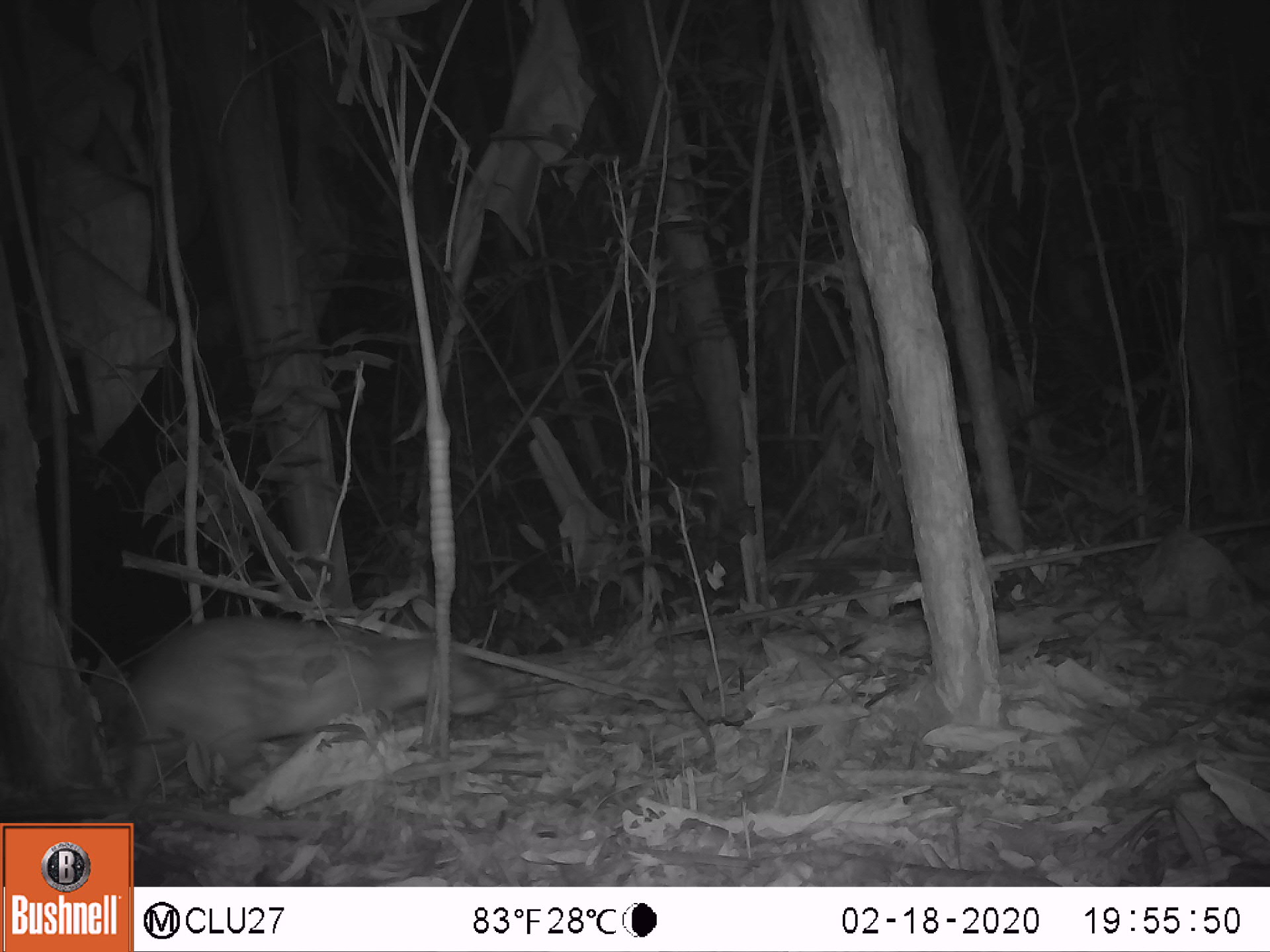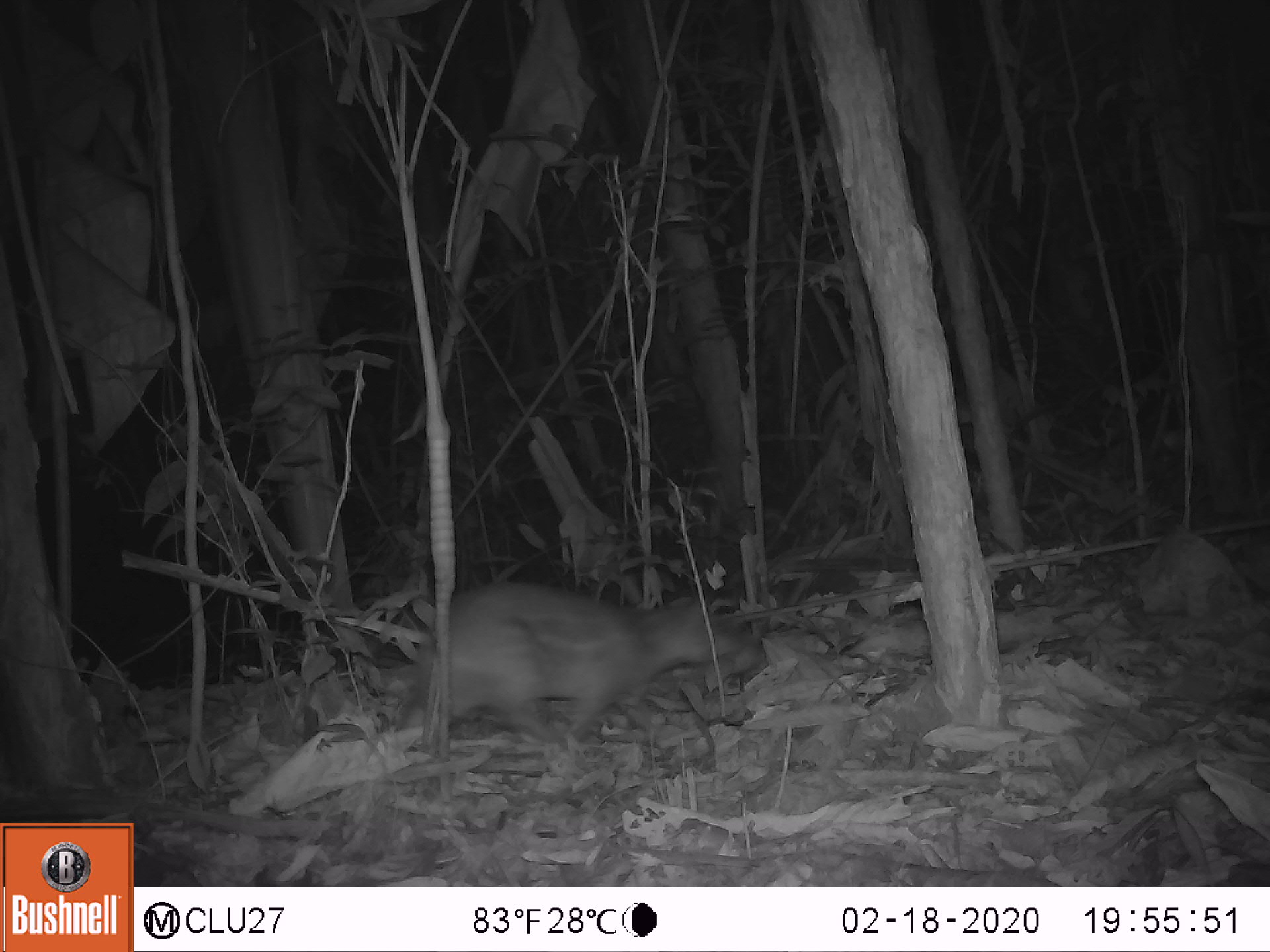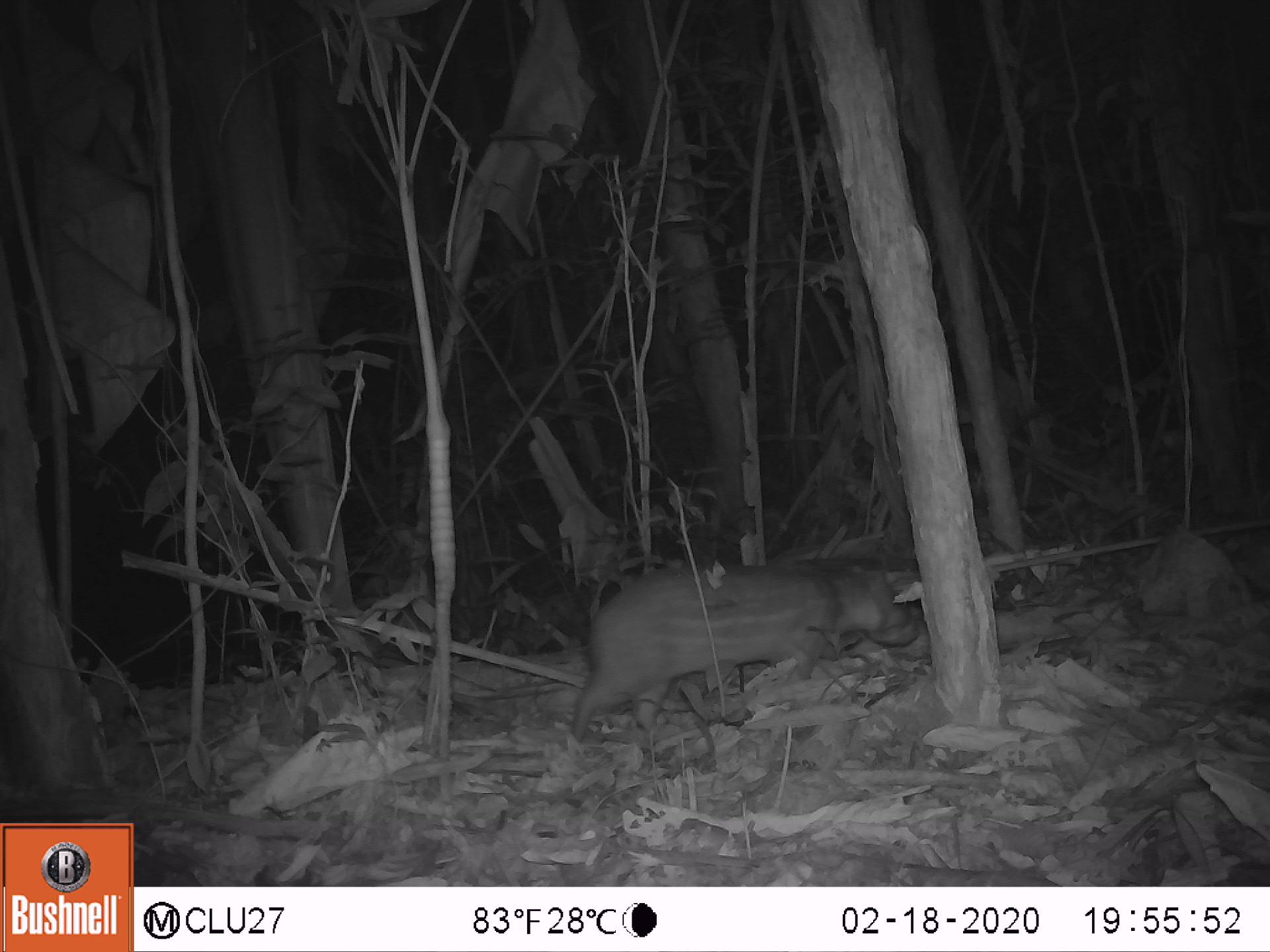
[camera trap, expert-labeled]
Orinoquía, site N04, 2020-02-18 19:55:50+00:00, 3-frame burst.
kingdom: Animalia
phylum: Chordata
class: Mammalia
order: Rodentia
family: Cuniculidae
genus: Cuniculus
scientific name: Cuniculus paca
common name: spotted paca